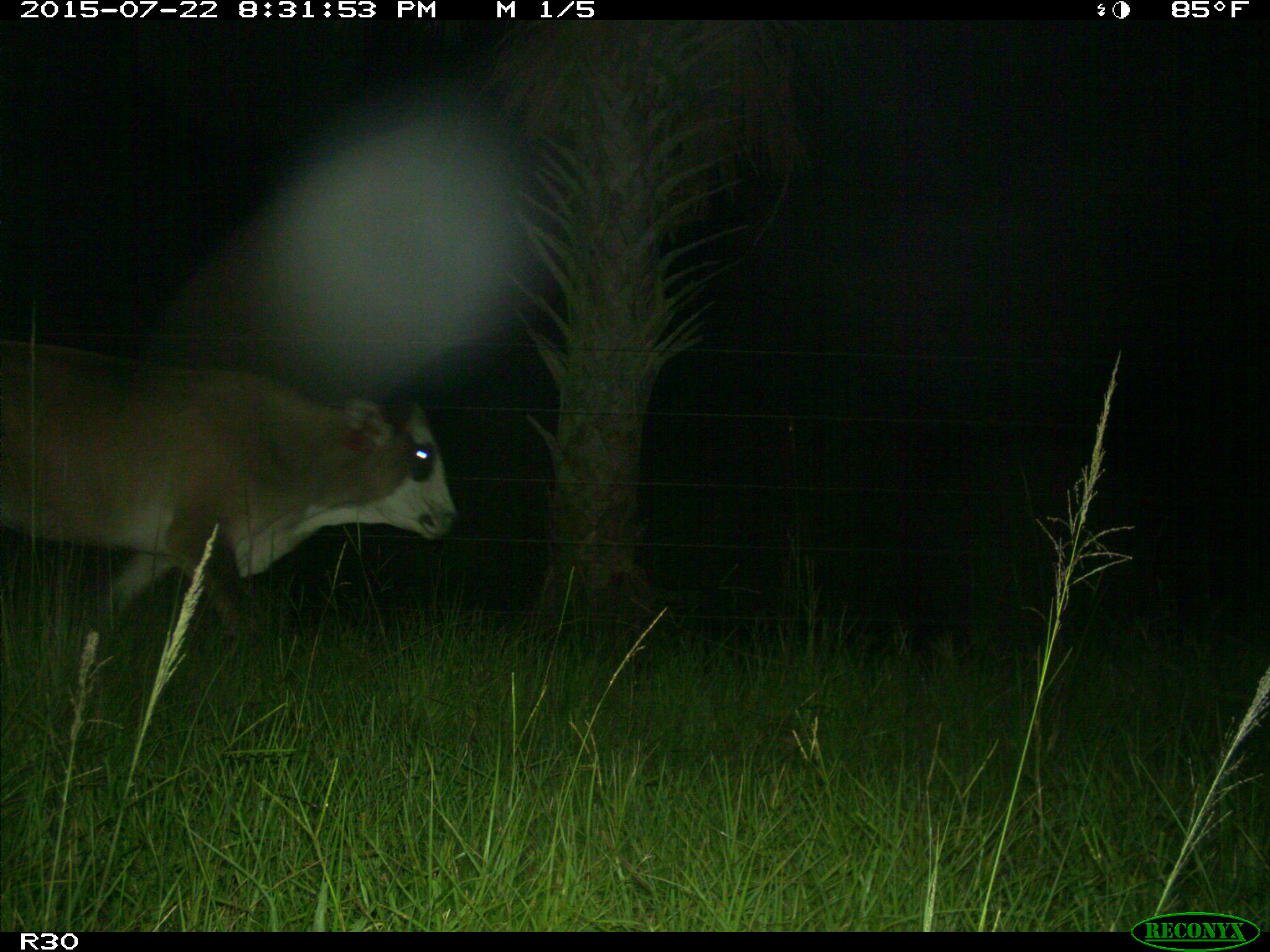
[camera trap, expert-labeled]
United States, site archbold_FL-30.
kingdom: Animalia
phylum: Chordata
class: Mammalia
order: Artiodactyla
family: Bovidae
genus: Bos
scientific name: Bos taurus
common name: domestic cow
Bos taurus (domestic cow).